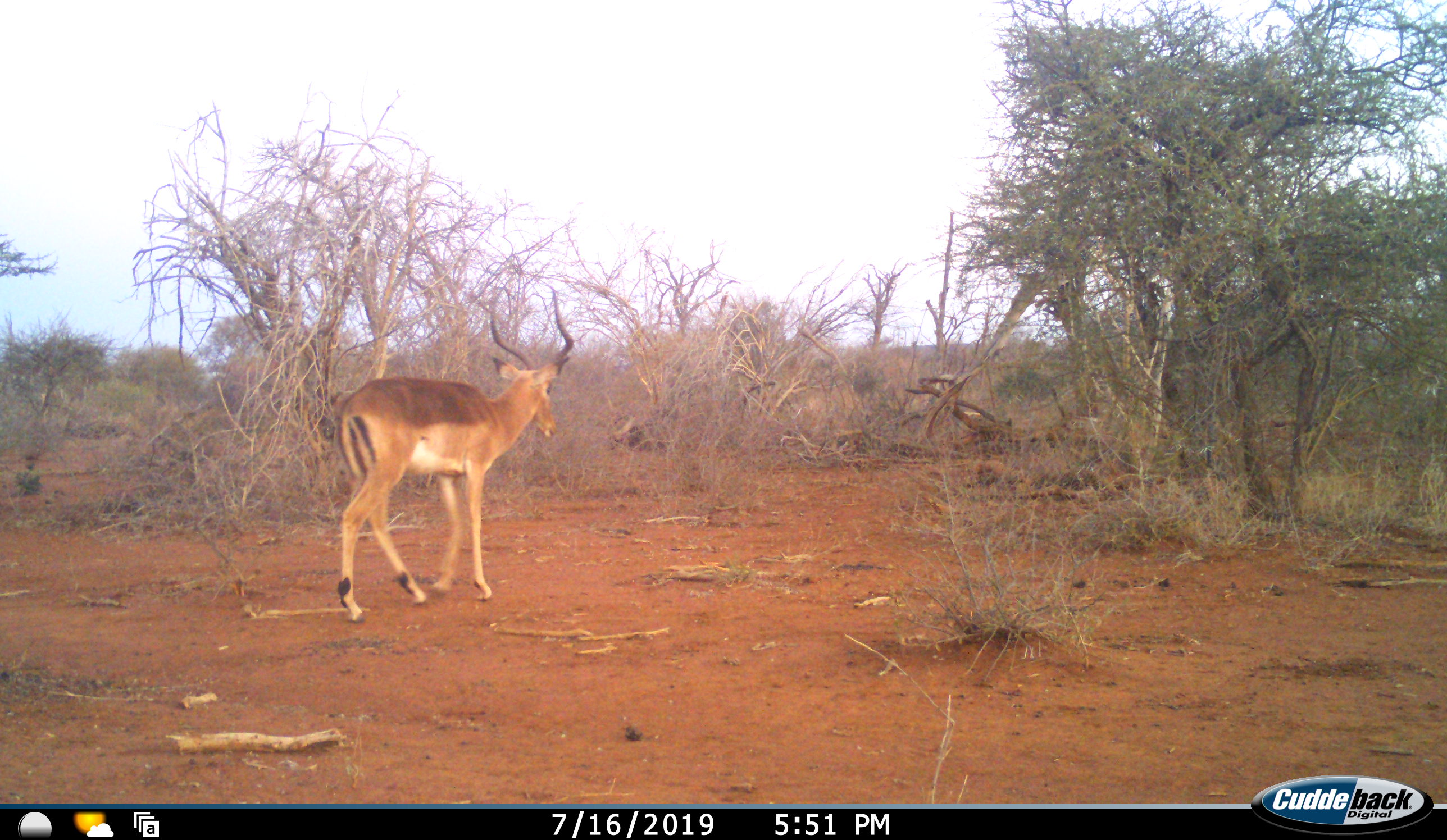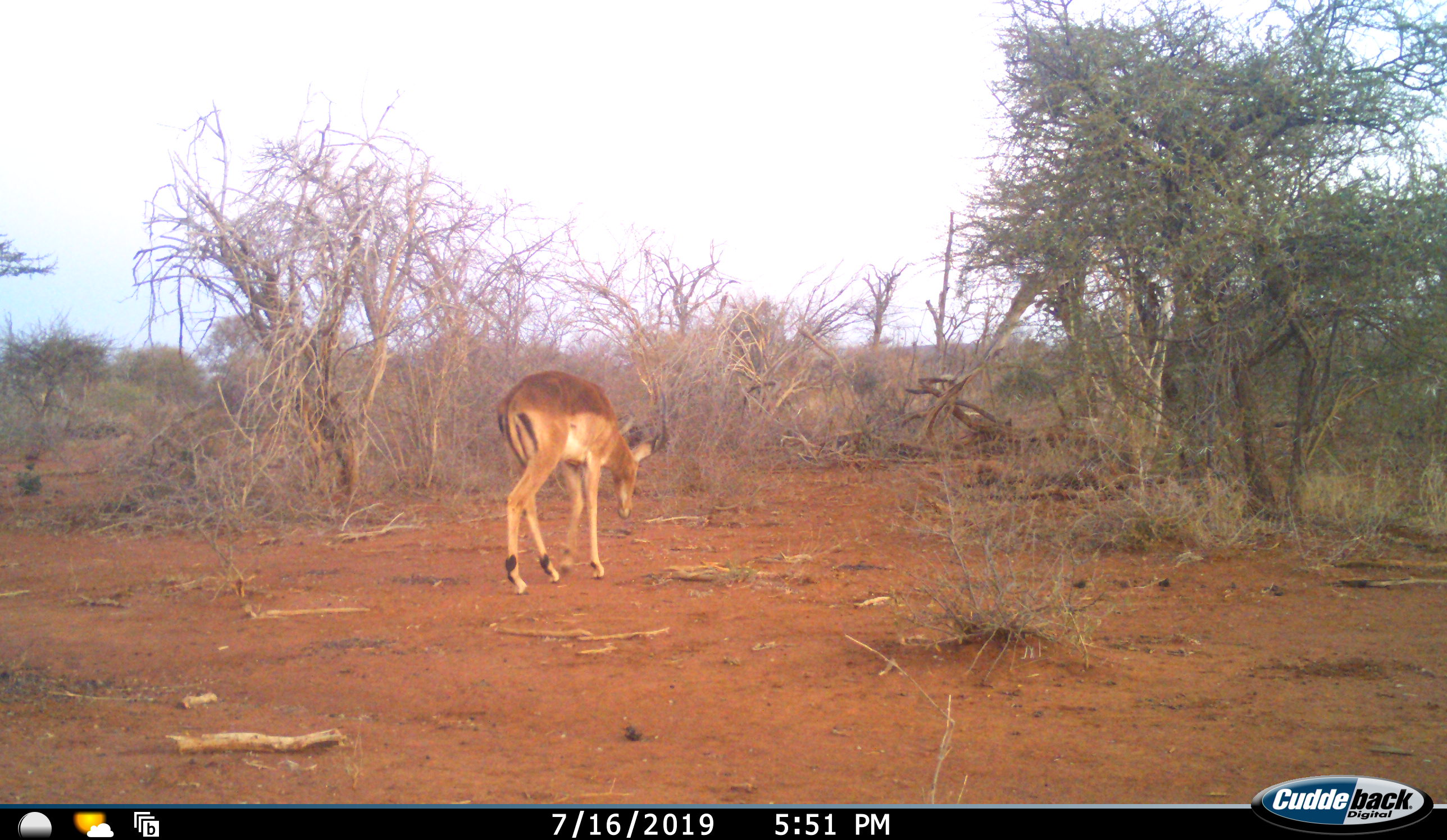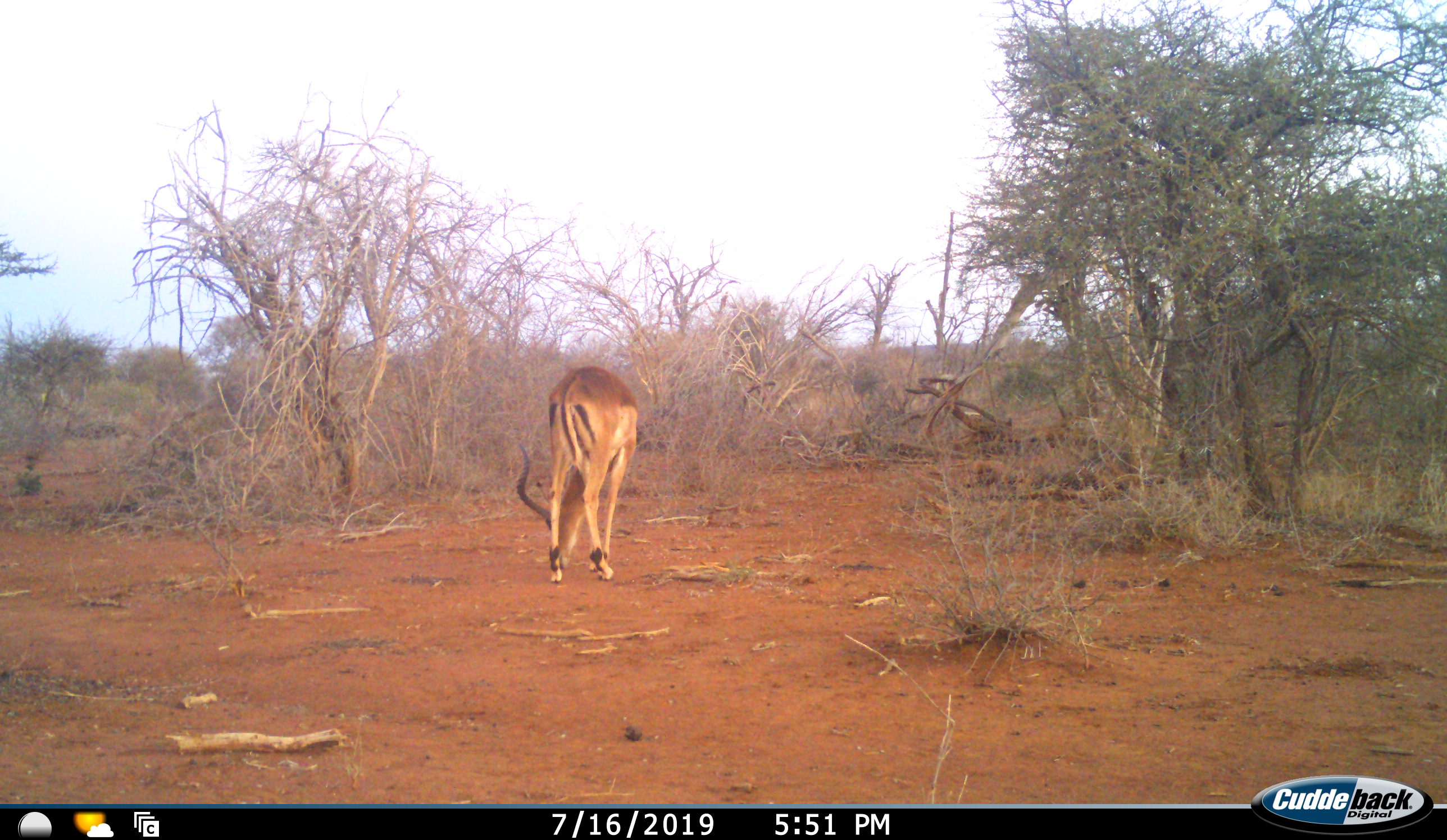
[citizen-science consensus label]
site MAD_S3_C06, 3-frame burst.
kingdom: Animalia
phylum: Chordata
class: Mammalia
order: Artiodactyla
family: Bovidae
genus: Aepyceros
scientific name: Aepyceros melampus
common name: impala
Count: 1.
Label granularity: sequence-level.